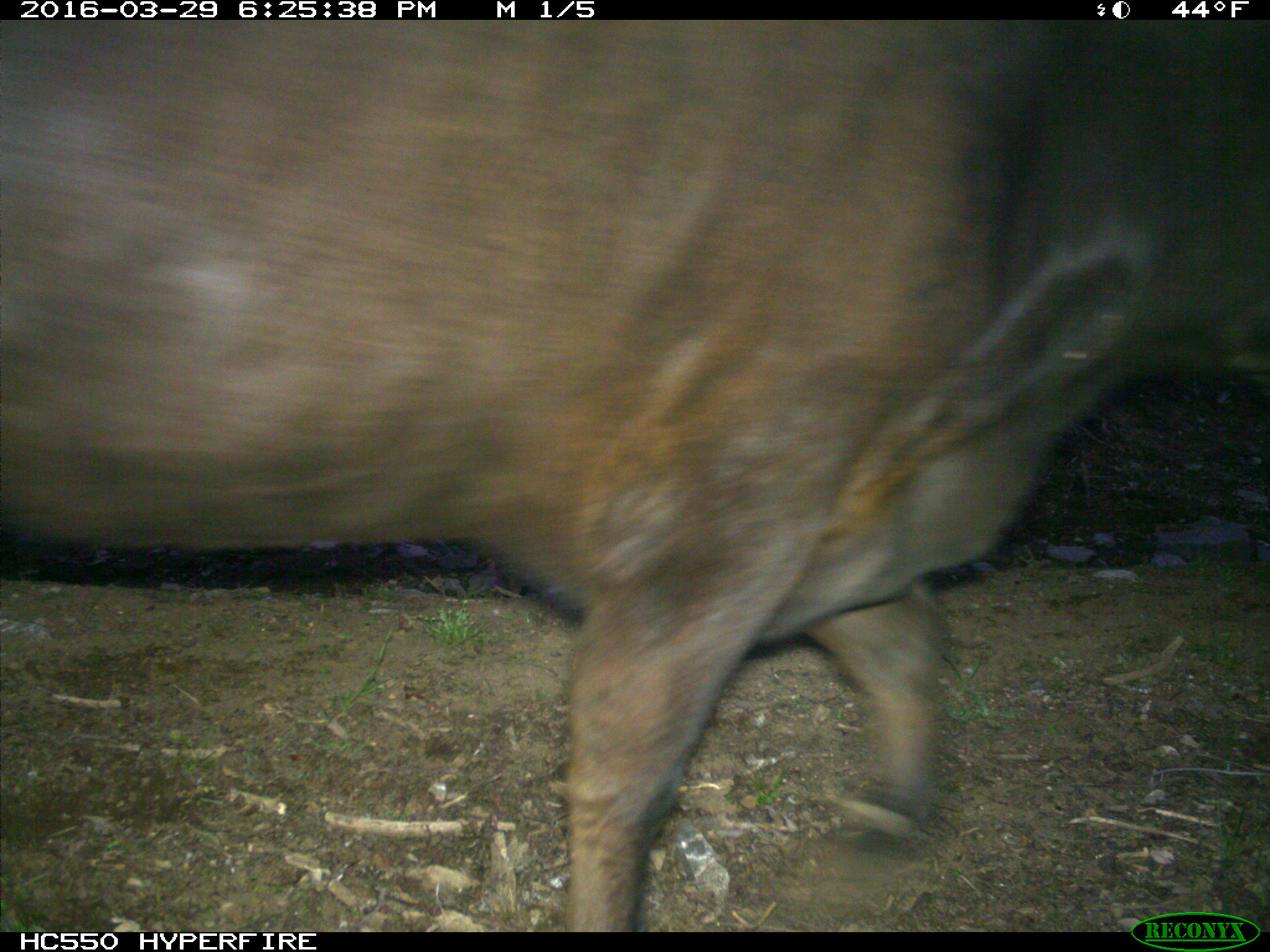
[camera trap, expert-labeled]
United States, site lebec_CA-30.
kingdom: Animalia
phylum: Chordata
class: Mammalia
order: Artiodactyla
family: Bovidae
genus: Bos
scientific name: Bos taurus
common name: domestic cow